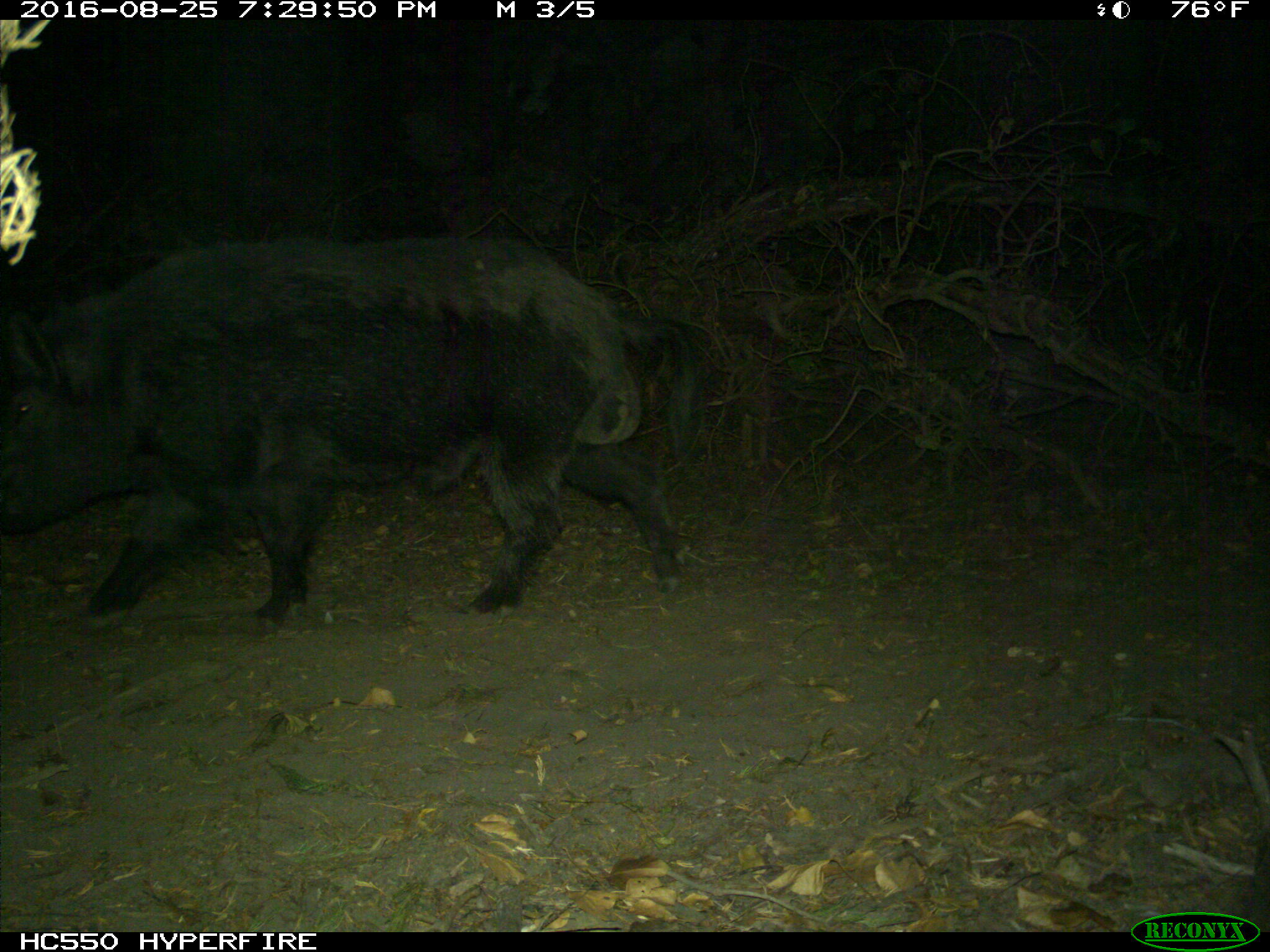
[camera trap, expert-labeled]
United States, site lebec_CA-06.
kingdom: Animalia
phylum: Chordata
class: Mammalia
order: Artiodactyla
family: Suidae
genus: Sus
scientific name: Sus scrofa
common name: wild boar